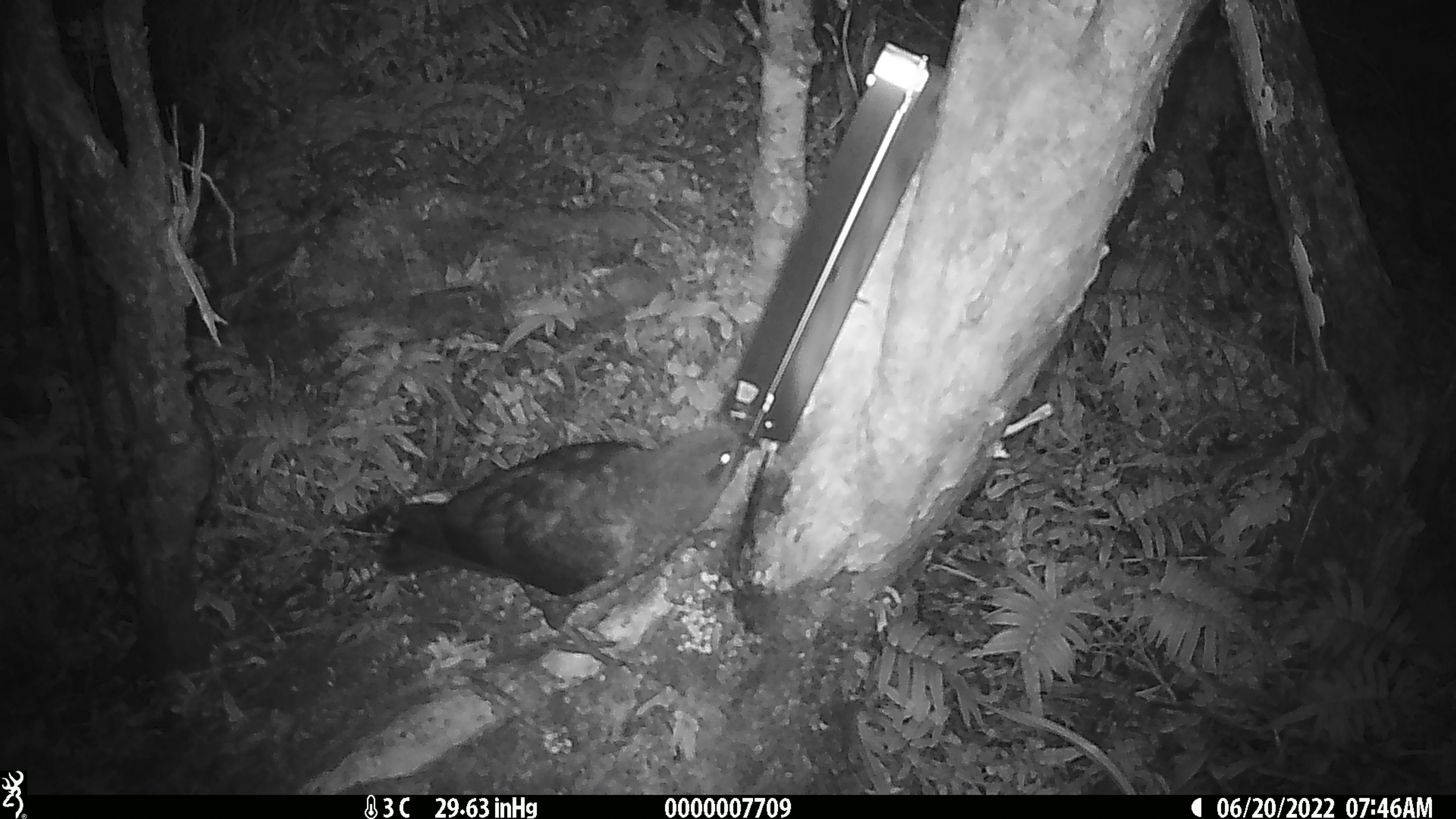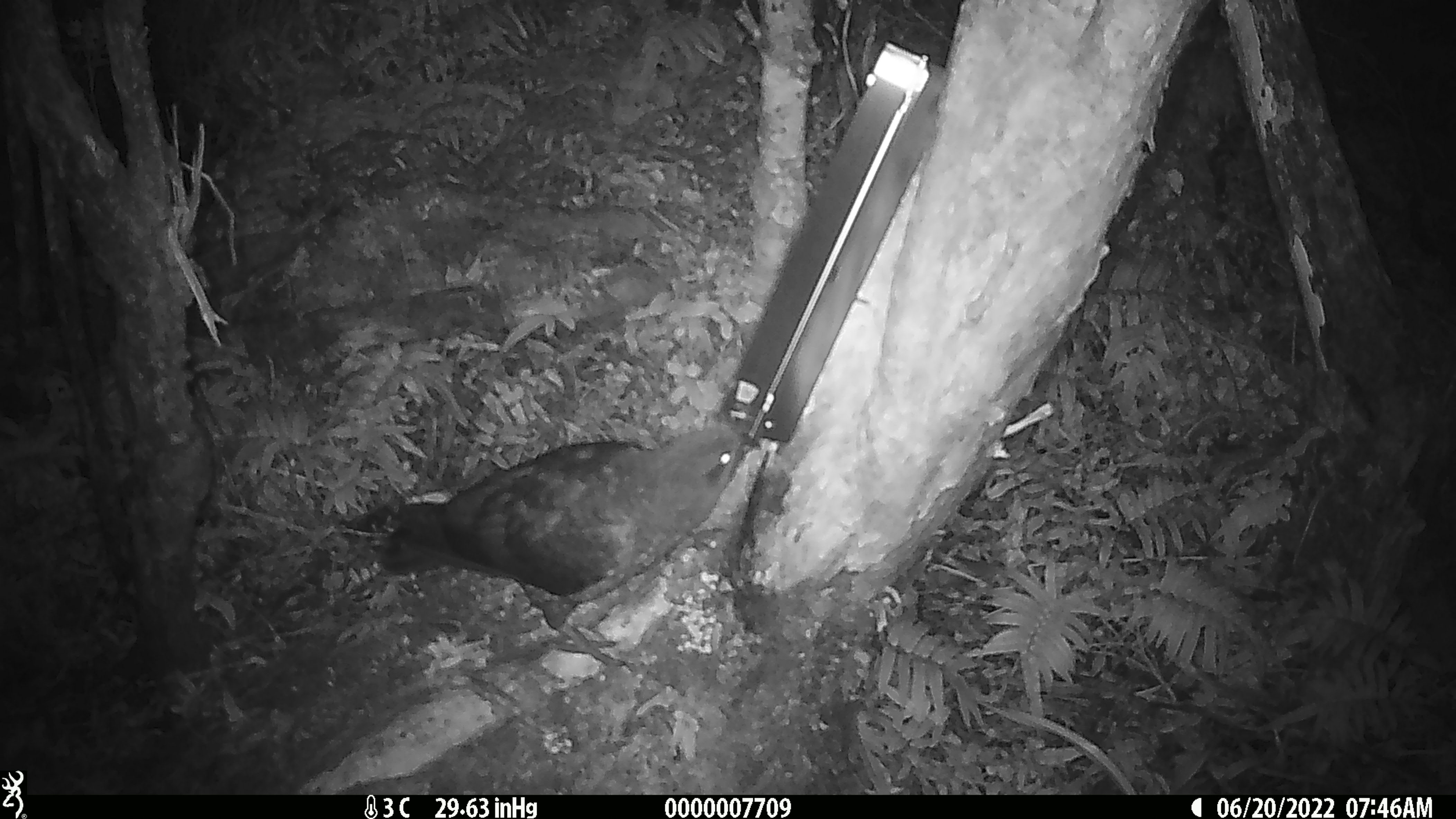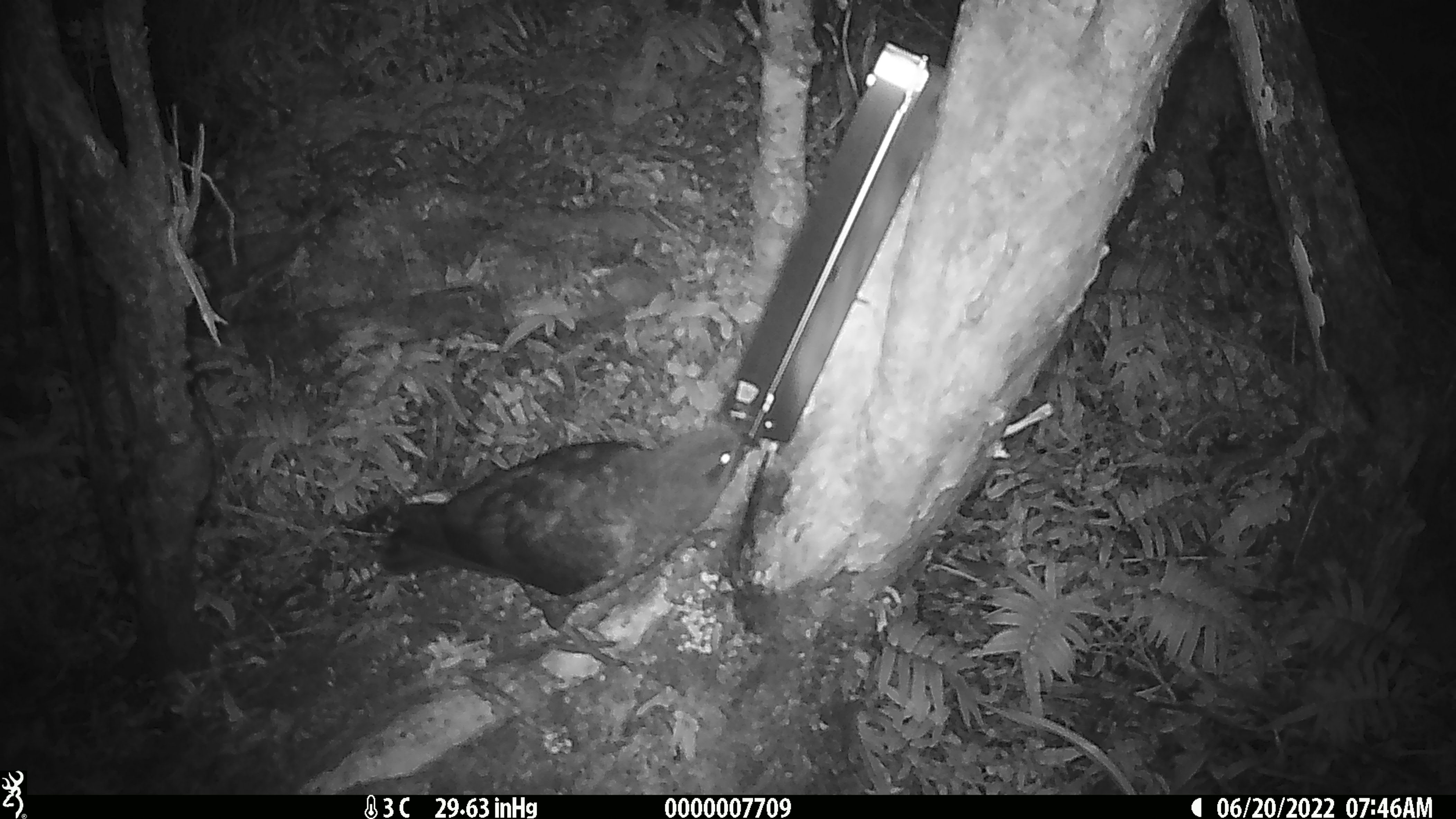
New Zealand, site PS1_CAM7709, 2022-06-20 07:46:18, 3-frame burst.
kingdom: Animalia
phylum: Chordata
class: Aves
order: Psittaciformes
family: Strigopidae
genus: Nestor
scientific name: Nestor notabilis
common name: kea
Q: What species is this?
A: Kea (Nestor notabilis).